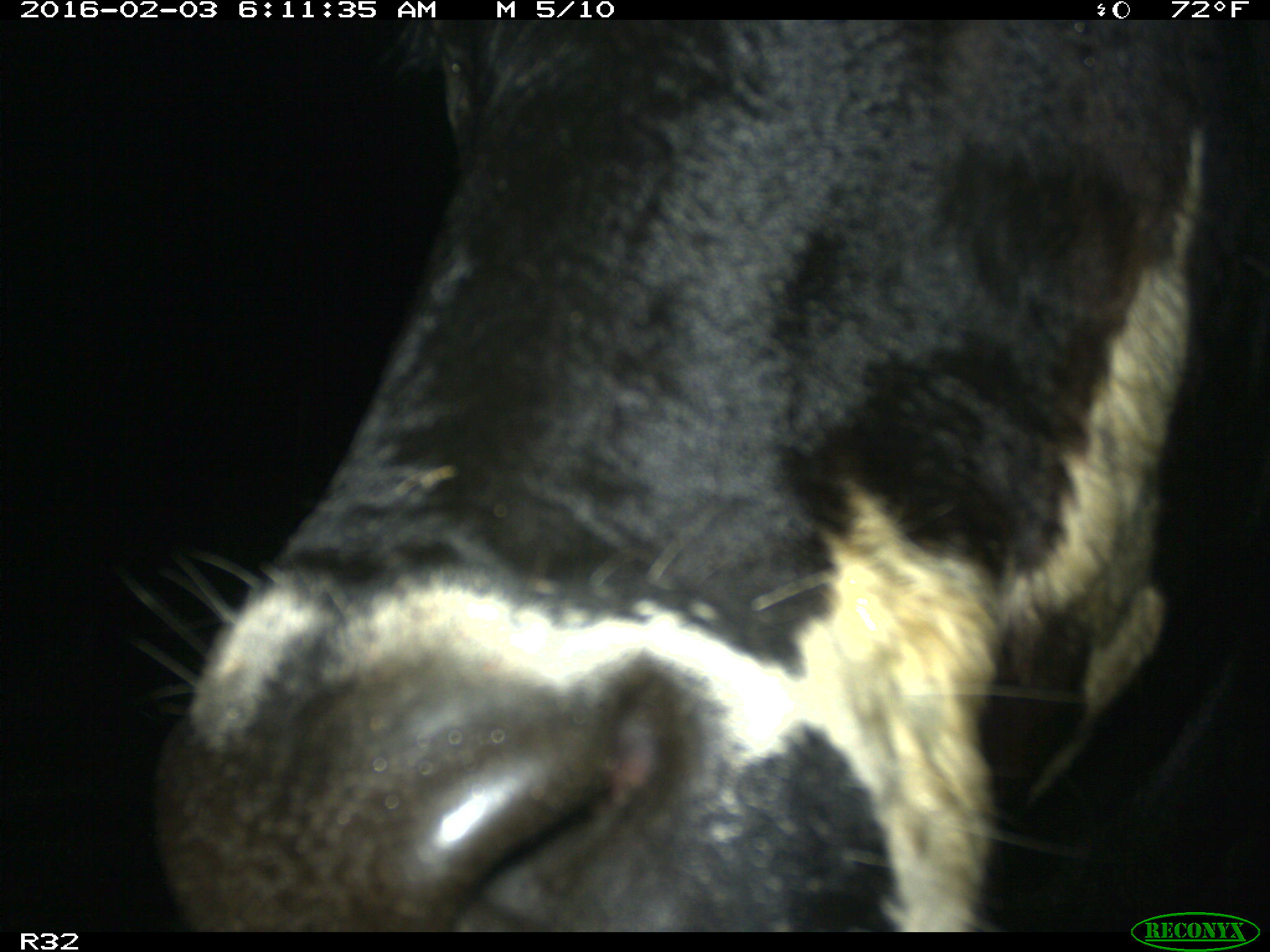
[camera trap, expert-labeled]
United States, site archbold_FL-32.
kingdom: Animalia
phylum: Chordata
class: Mammalia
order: Artiodactyla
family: Bovidae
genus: Bos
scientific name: Bos taurus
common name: domestic cow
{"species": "Bos taurus (domestic cow)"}